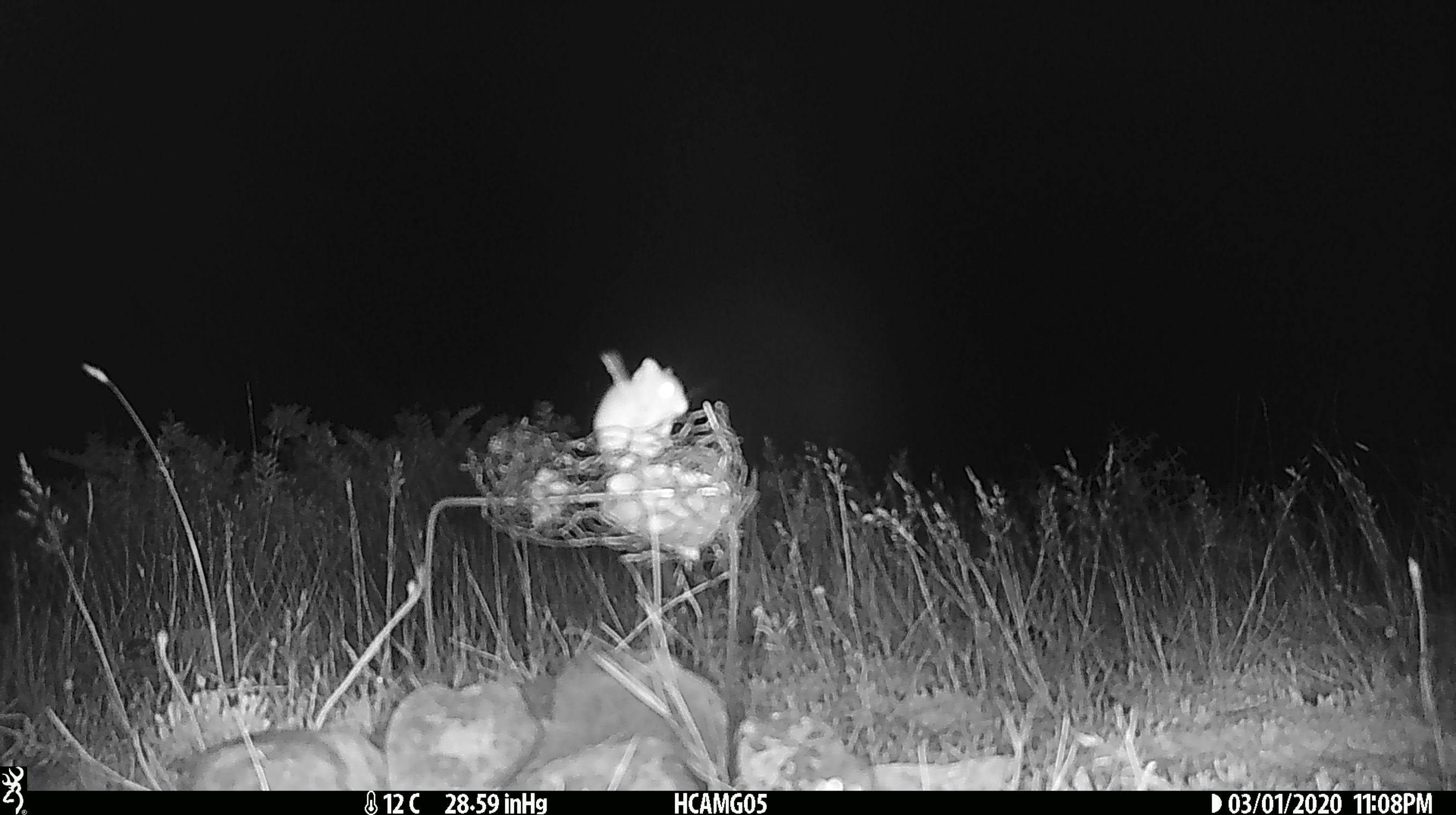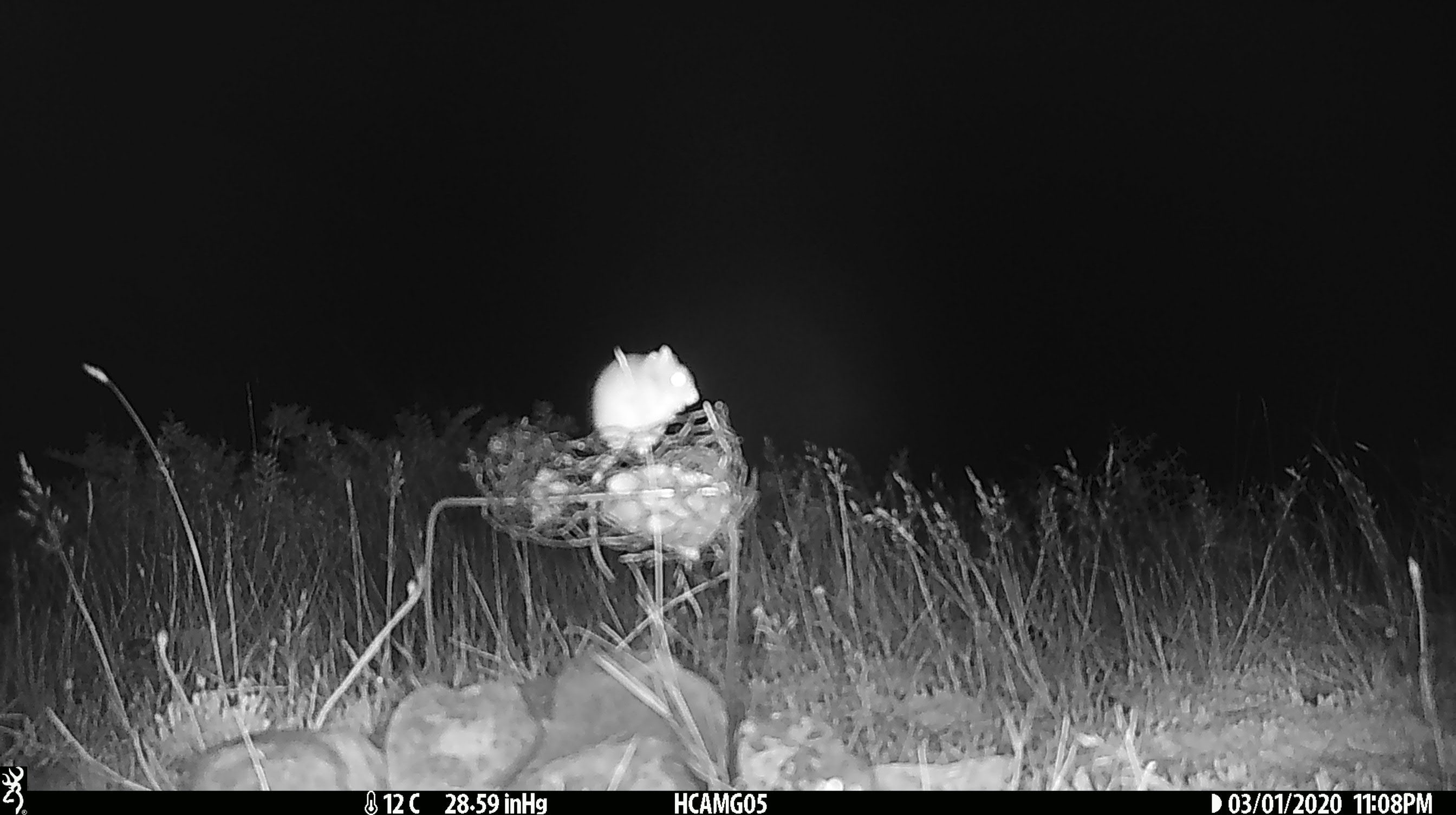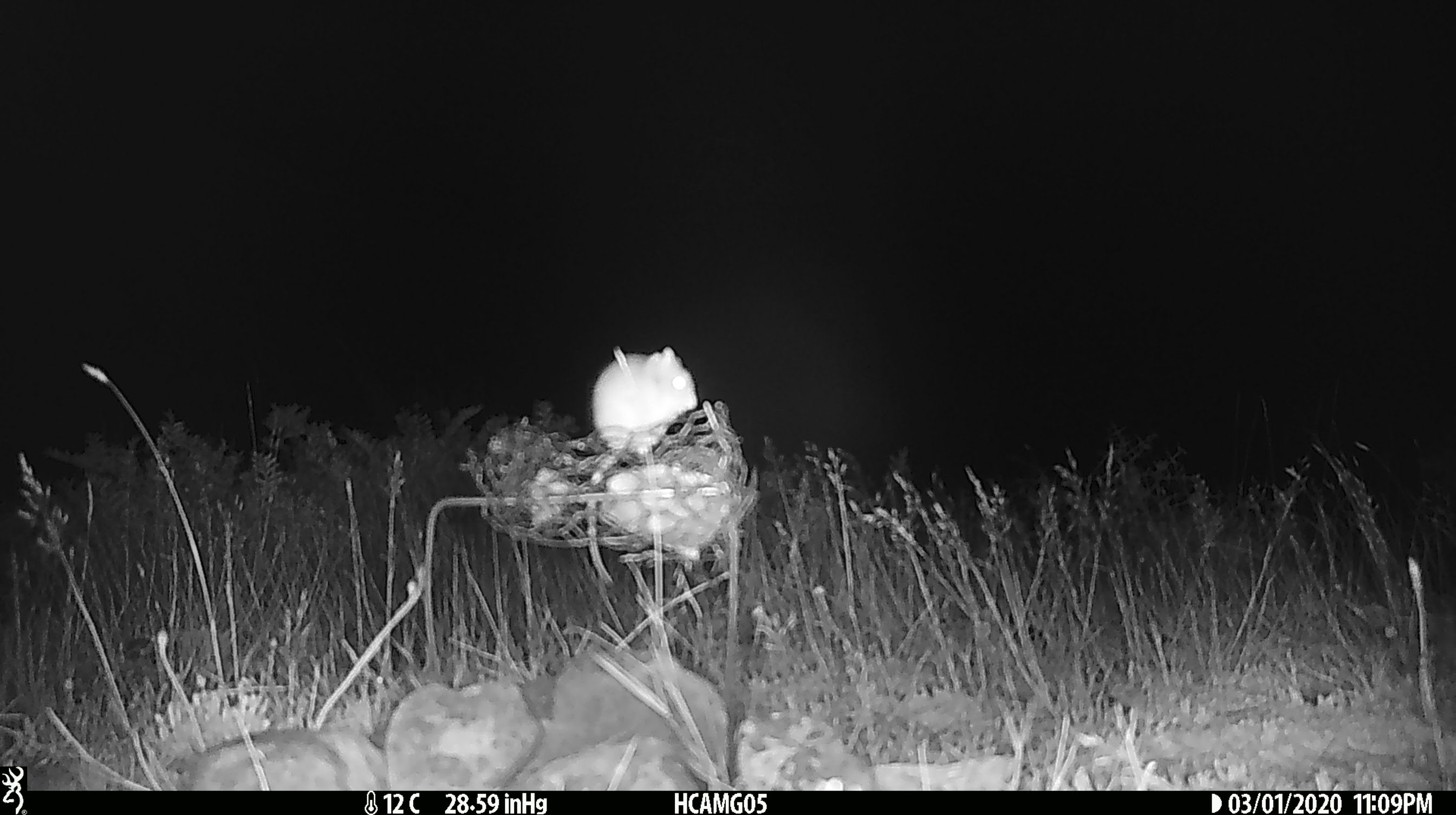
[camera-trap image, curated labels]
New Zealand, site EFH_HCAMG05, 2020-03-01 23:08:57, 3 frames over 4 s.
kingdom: Animalia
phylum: Chordata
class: Mammalia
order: Rodentia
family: Muridae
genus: Mus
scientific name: Mus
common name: mouse